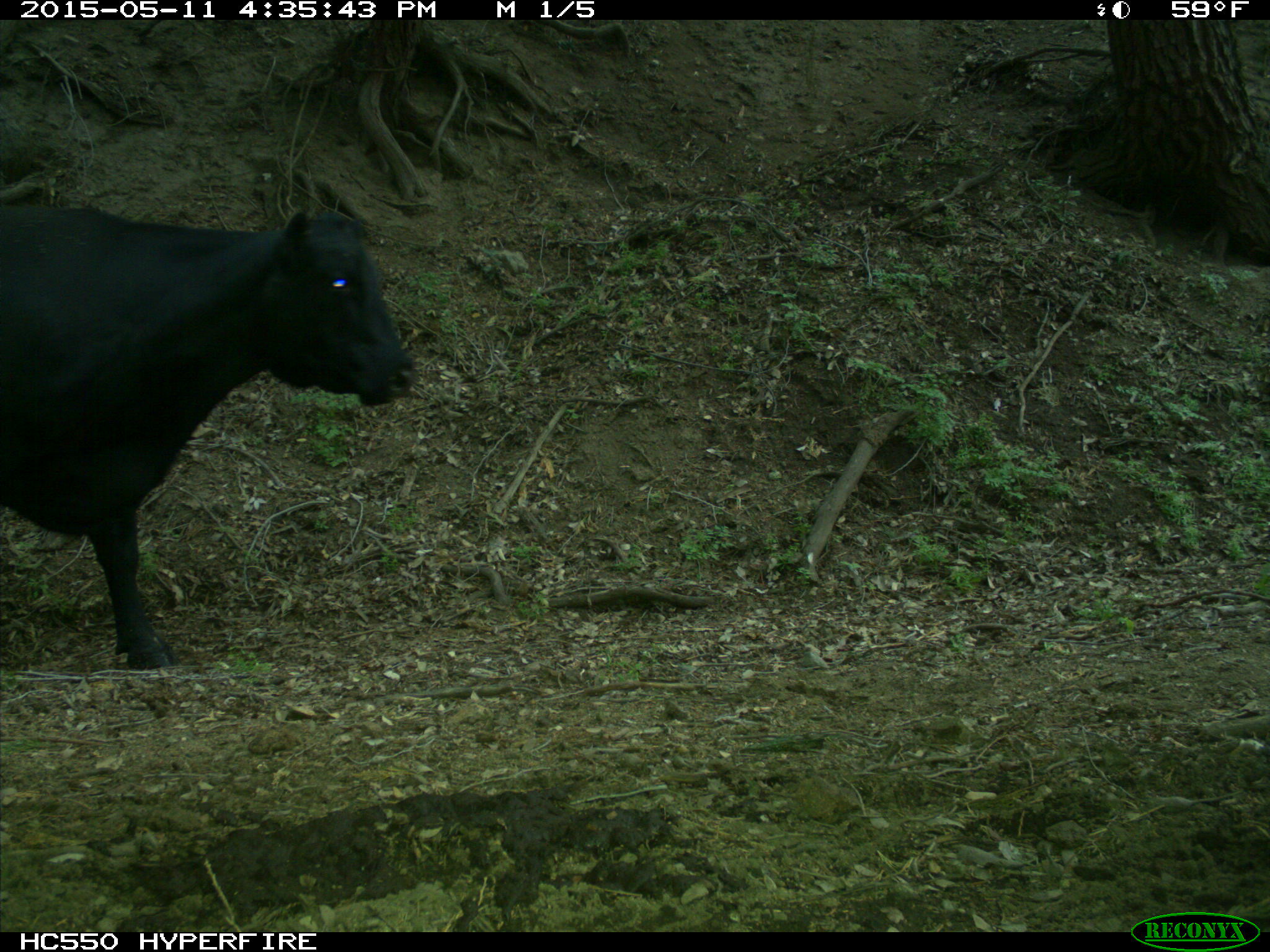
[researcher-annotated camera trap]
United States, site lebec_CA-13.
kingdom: Animalia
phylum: Chordata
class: Mammalia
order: Artiodactyla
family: Bovidae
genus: Bos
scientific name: Bos taurus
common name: domestic cow